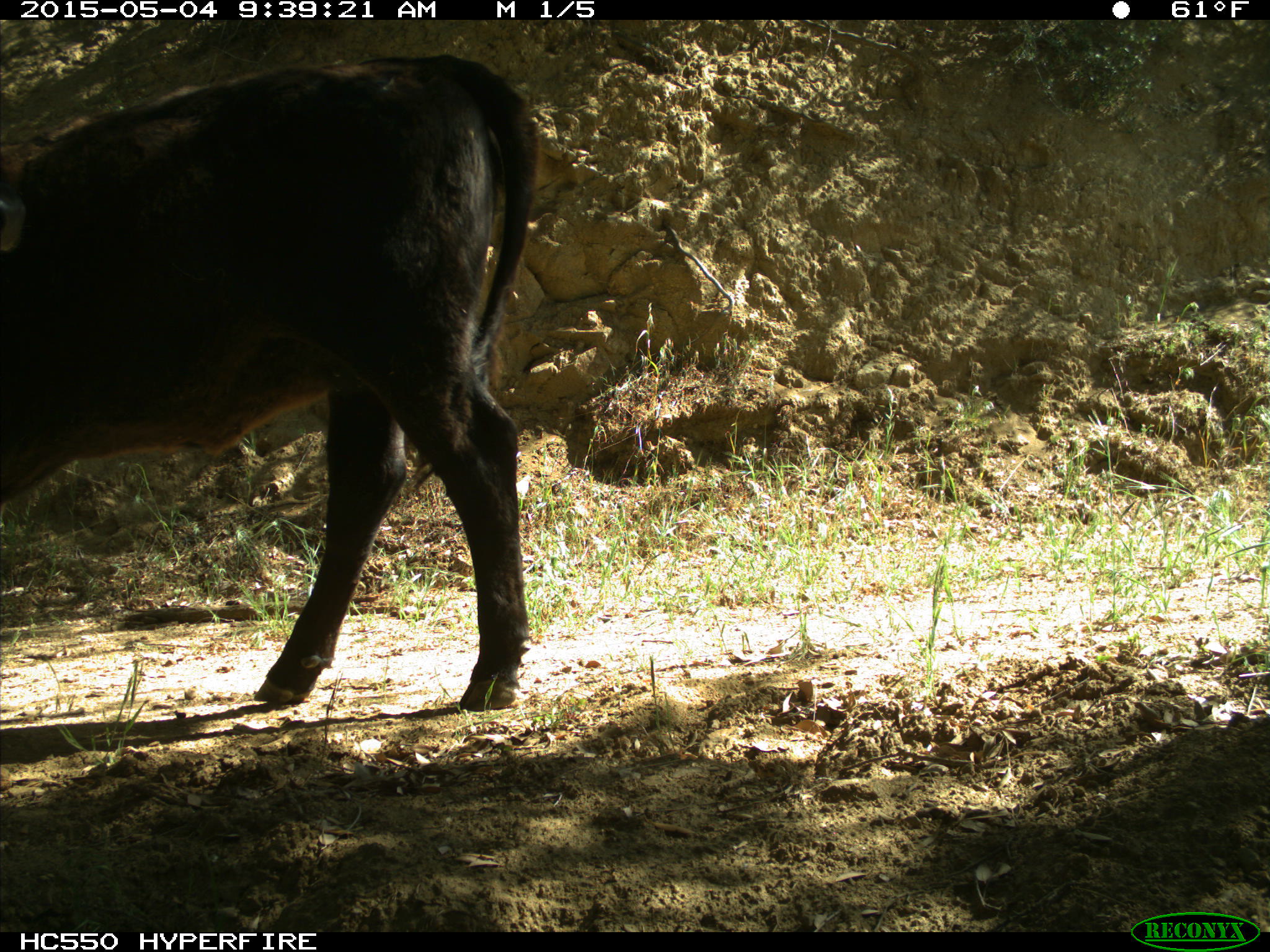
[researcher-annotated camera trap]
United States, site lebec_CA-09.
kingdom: Animalia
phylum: Chordata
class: Mammalia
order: Artiodactyla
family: Bovidae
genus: Bos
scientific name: Bos taurus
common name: domestic cow